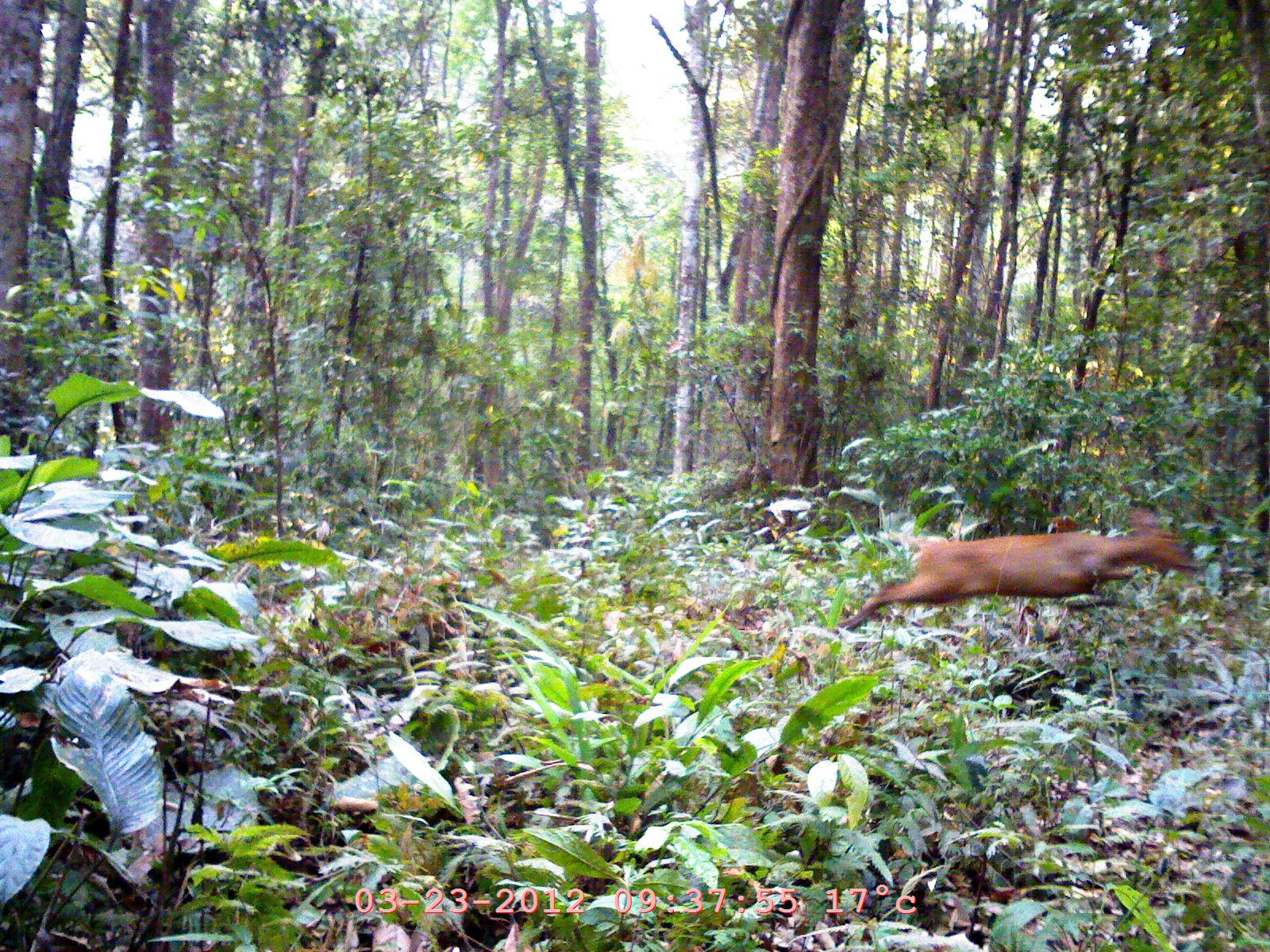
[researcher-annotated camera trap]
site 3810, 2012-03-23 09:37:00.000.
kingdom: Animalia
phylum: Chordata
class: Mammalia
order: Artiodactyla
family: Cervidae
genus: Muntiacus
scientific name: Muntiacus muntjak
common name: southern red muntjac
Muntiacus muntjak (southern red muntjac), count 1.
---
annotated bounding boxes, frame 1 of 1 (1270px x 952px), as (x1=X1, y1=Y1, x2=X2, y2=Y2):
muntiacus muntjak: (x1=829, y1=503, x2=1201, y2=630)